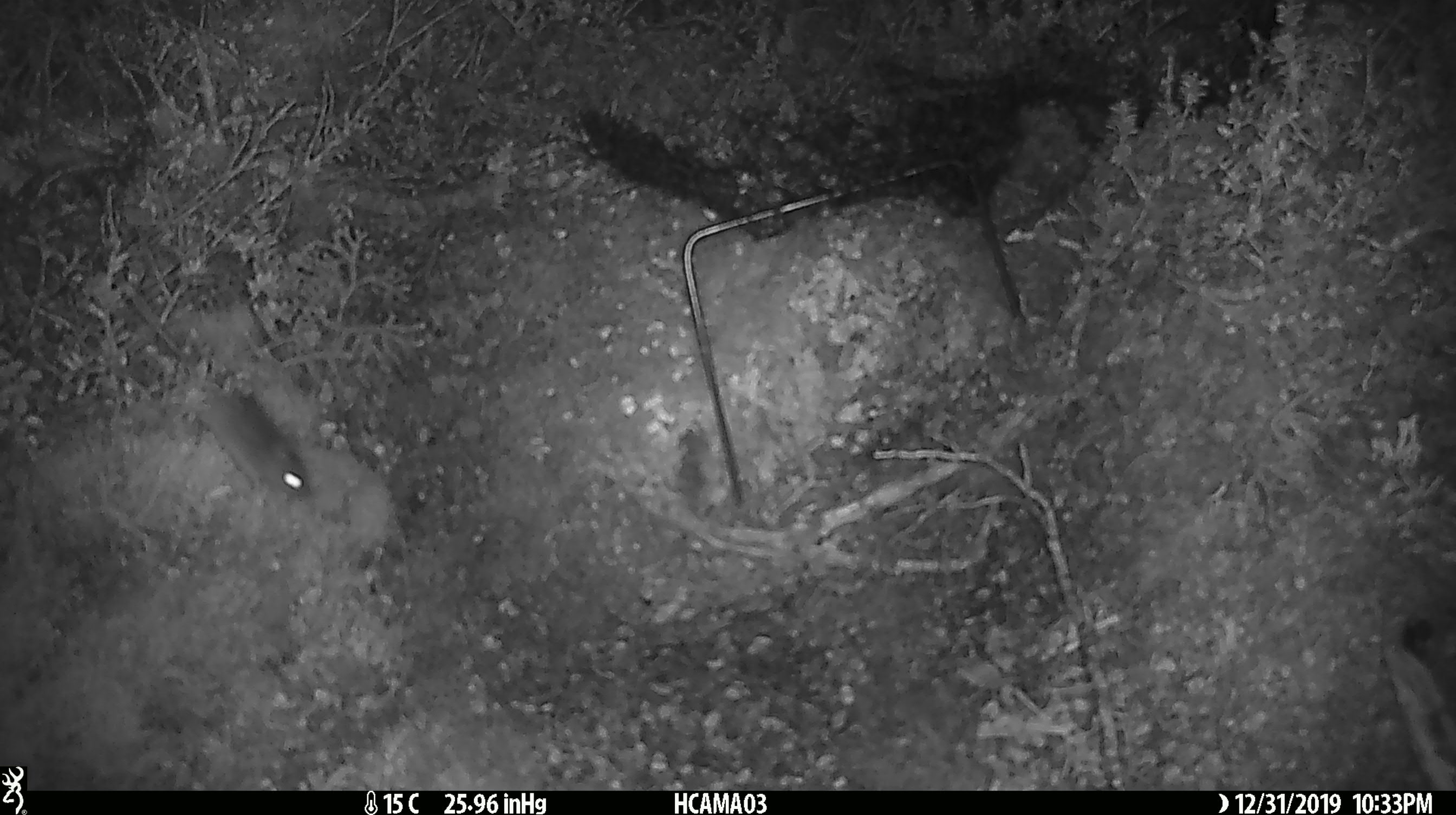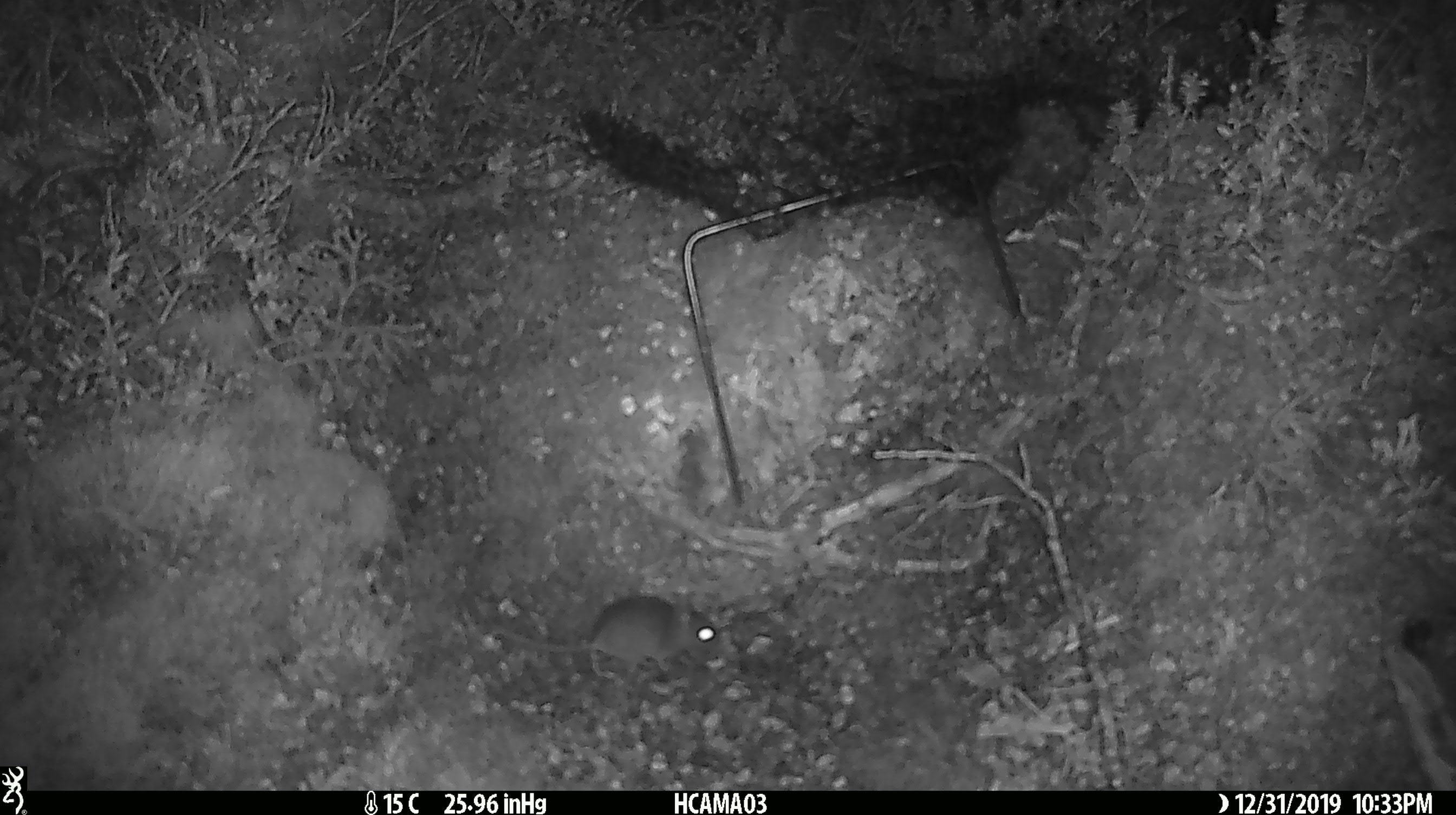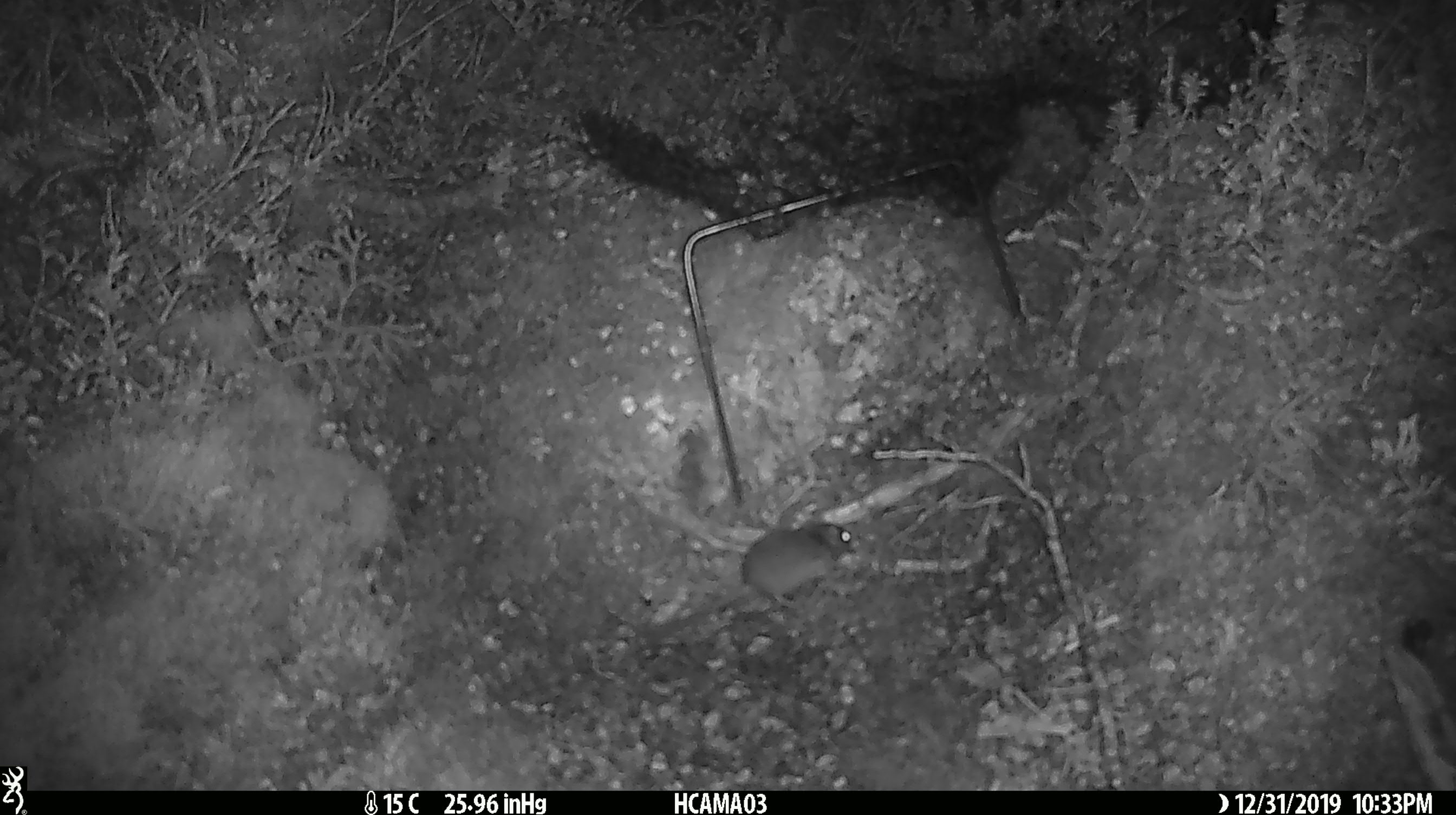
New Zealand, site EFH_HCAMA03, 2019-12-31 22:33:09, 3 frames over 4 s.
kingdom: Animalia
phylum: Chordata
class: Mammalia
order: Rodentia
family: Muridae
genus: Mus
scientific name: Mus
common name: mouse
Mouse (Mus).